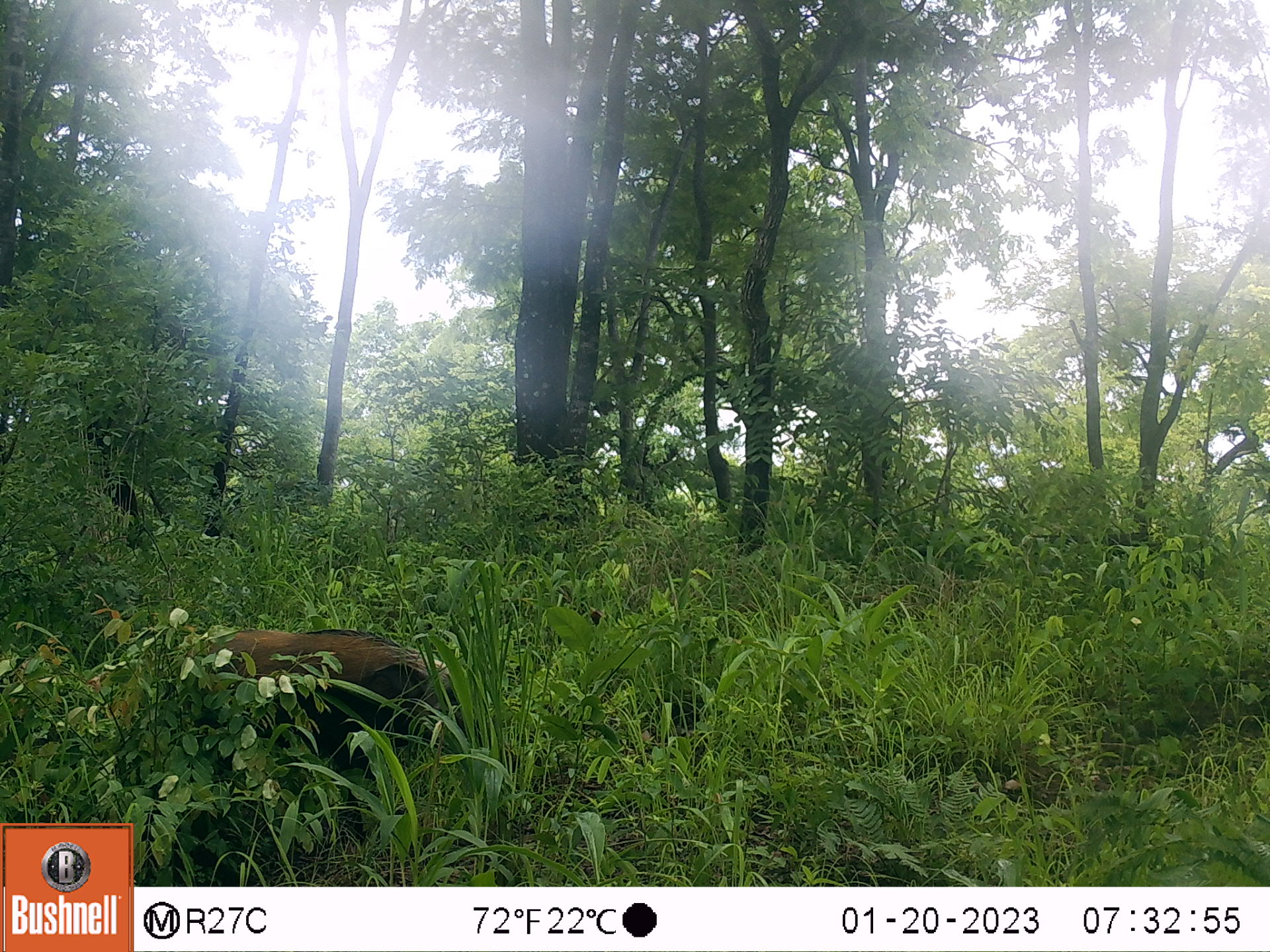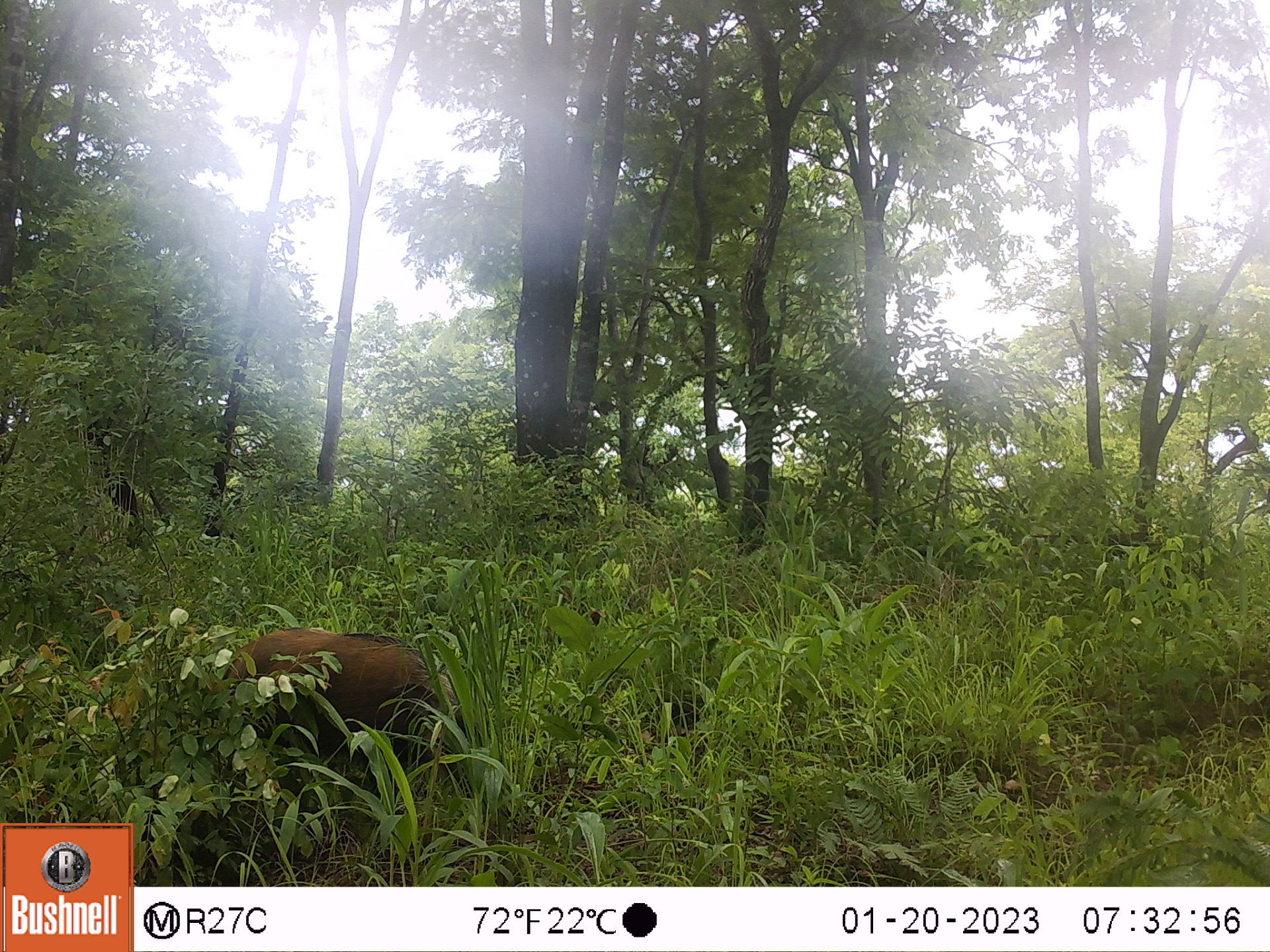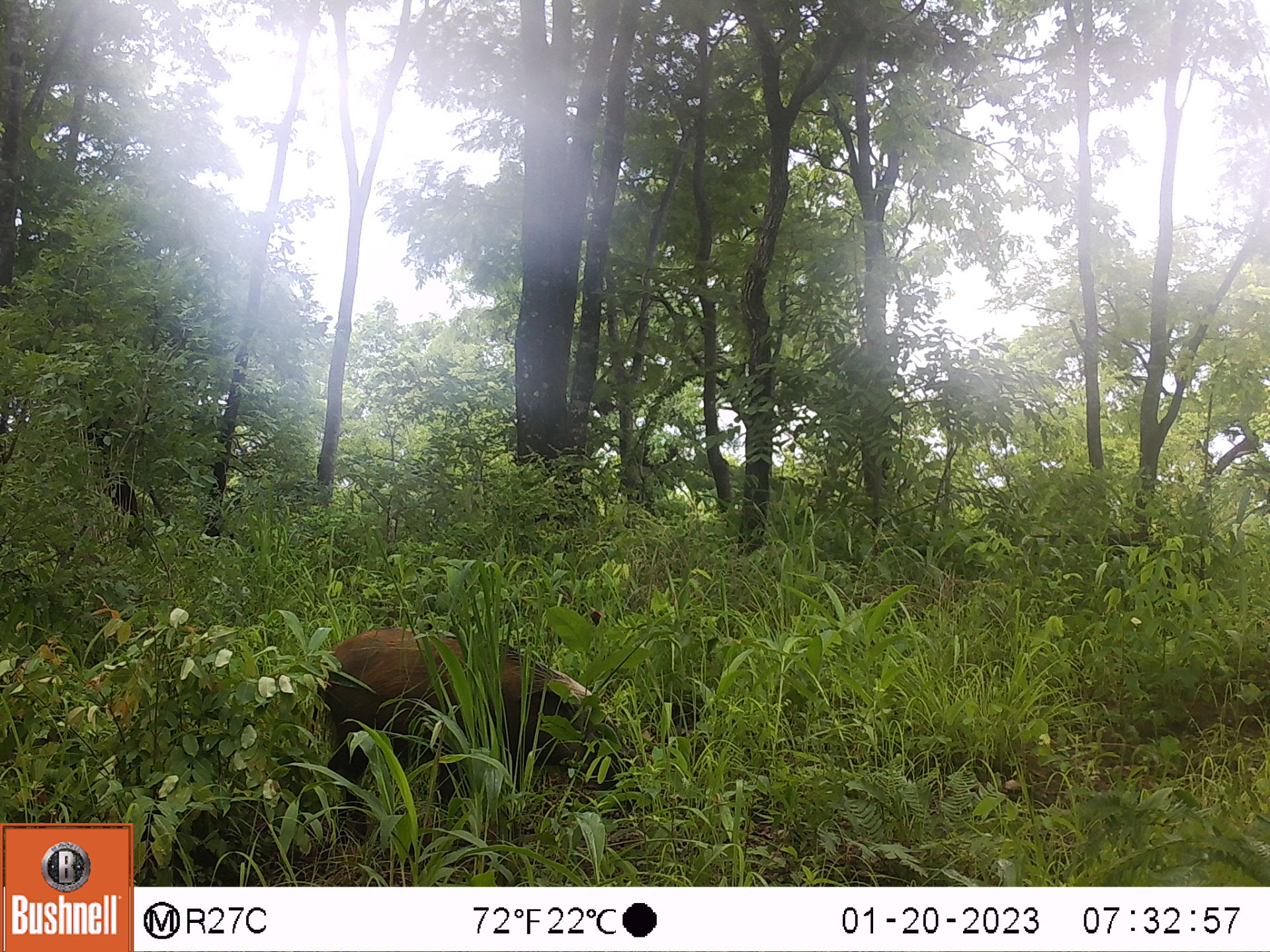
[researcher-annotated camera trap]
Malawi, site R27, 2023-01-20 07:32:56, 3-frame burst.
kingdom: Animalia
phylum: Chordata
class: Mammalia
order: Artiodactyla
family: Suidae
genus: Potamochoerus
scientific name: Potamochoerus larvatus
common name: bushpig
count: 1